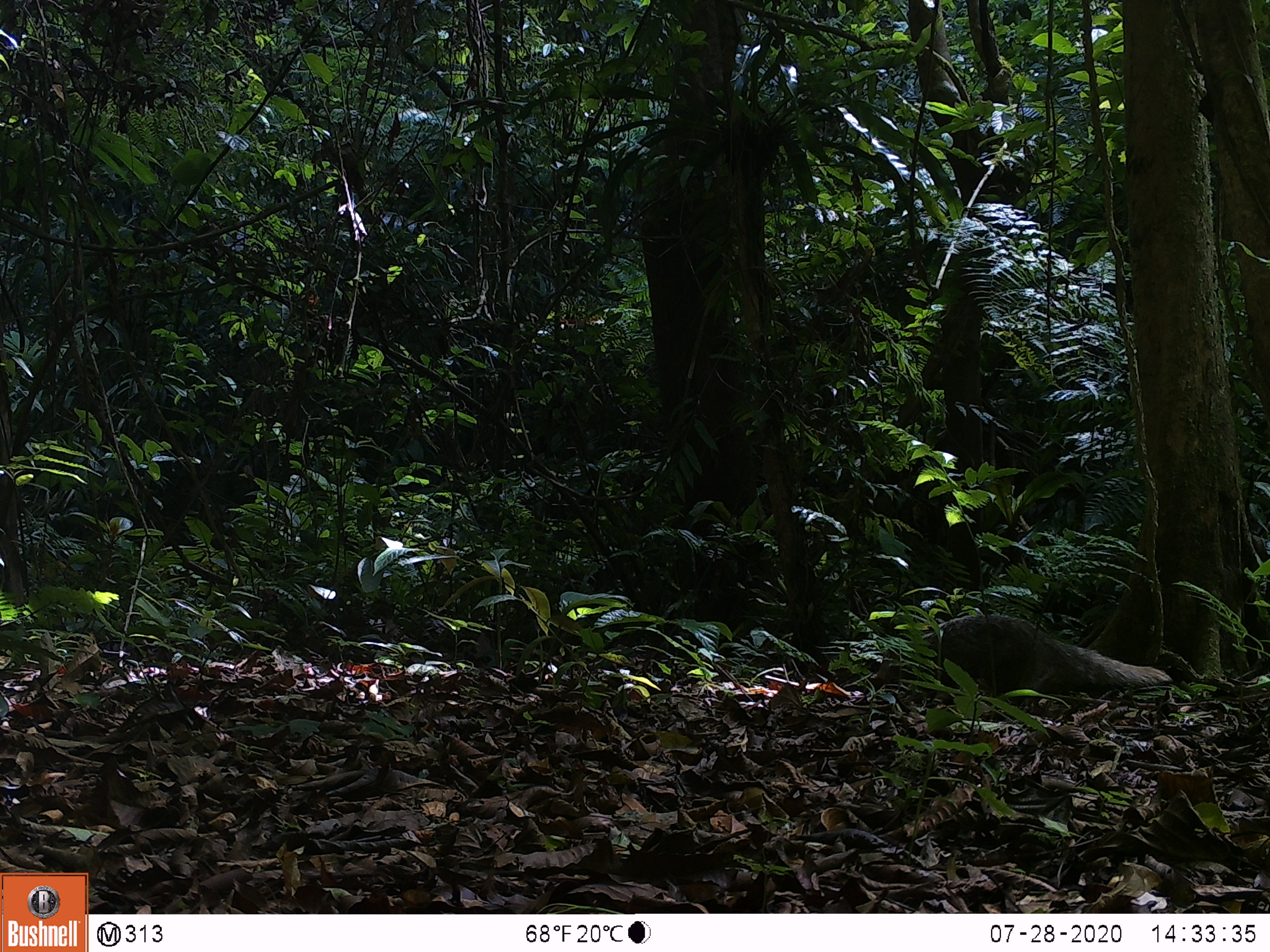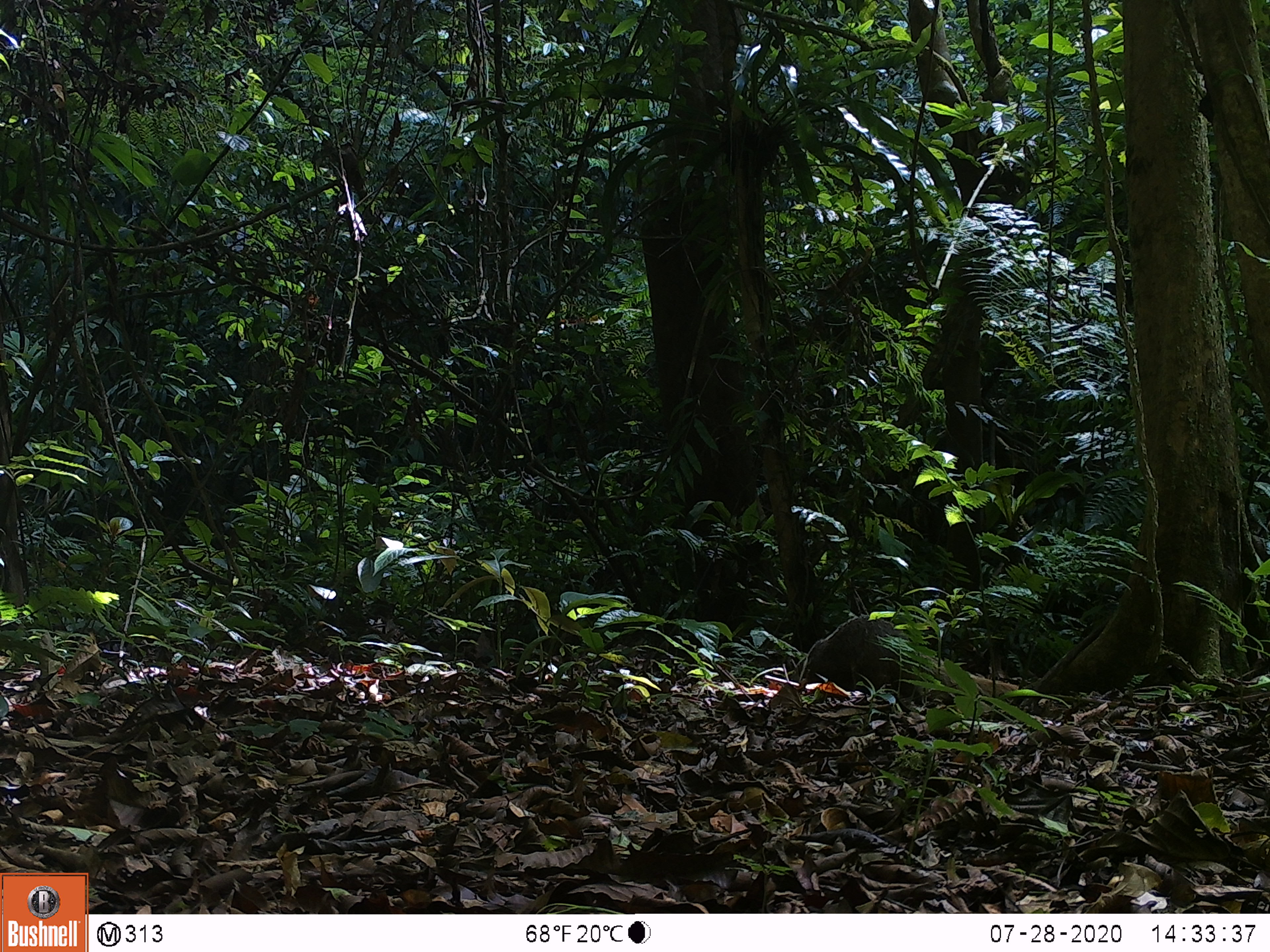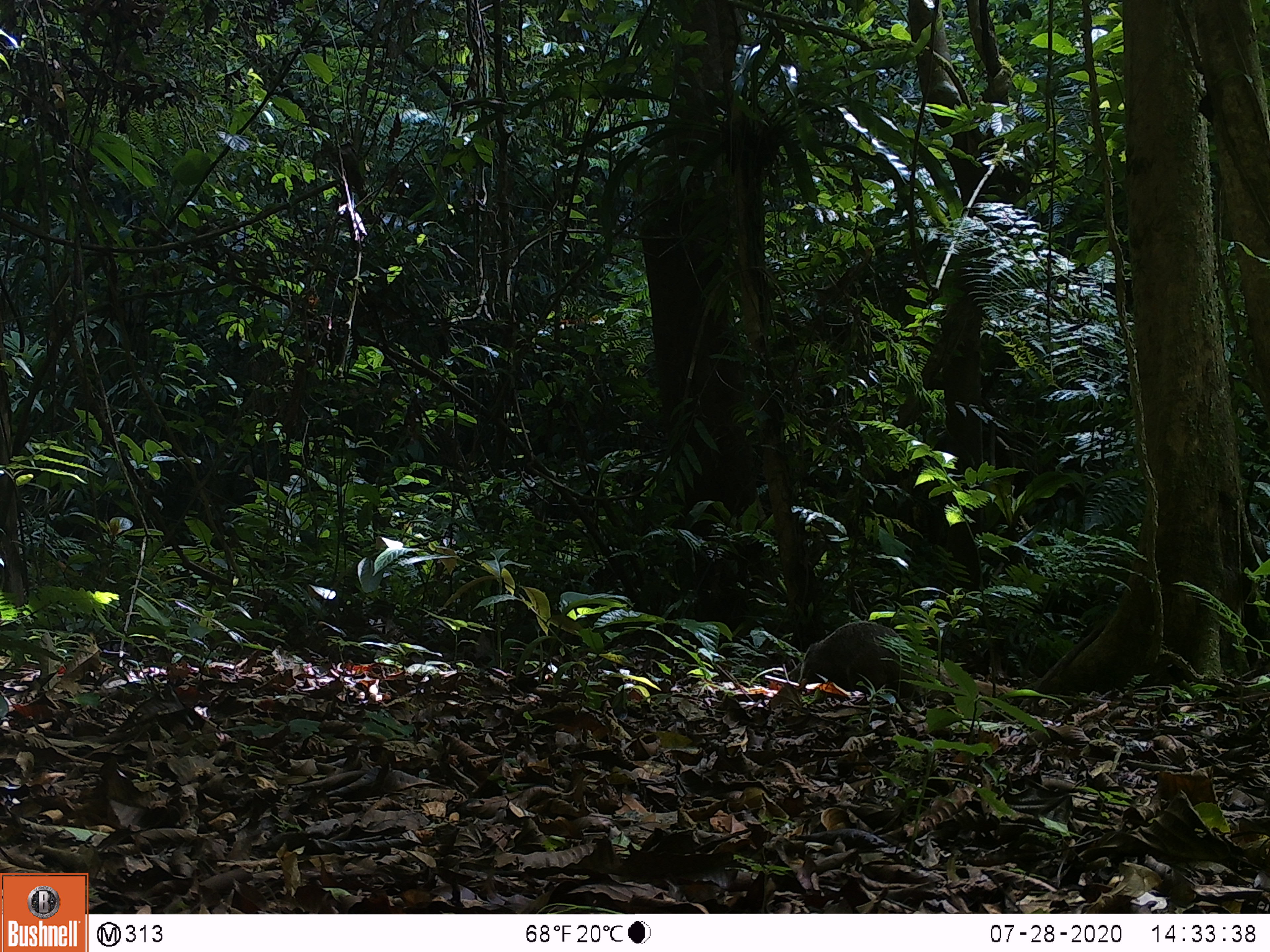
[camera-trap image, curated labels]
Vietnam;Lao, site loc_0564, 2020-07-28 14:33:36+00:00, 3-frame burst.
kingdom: Animalia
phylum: Chordata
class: Mammalia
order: Carnivora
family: Herpestidae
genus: Urva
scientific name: Urva urva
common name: crab-eating mongoose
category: crab eating mongoose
Crab eating mongoose (crab-eating mongoose) (Urva urva). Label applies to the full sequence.